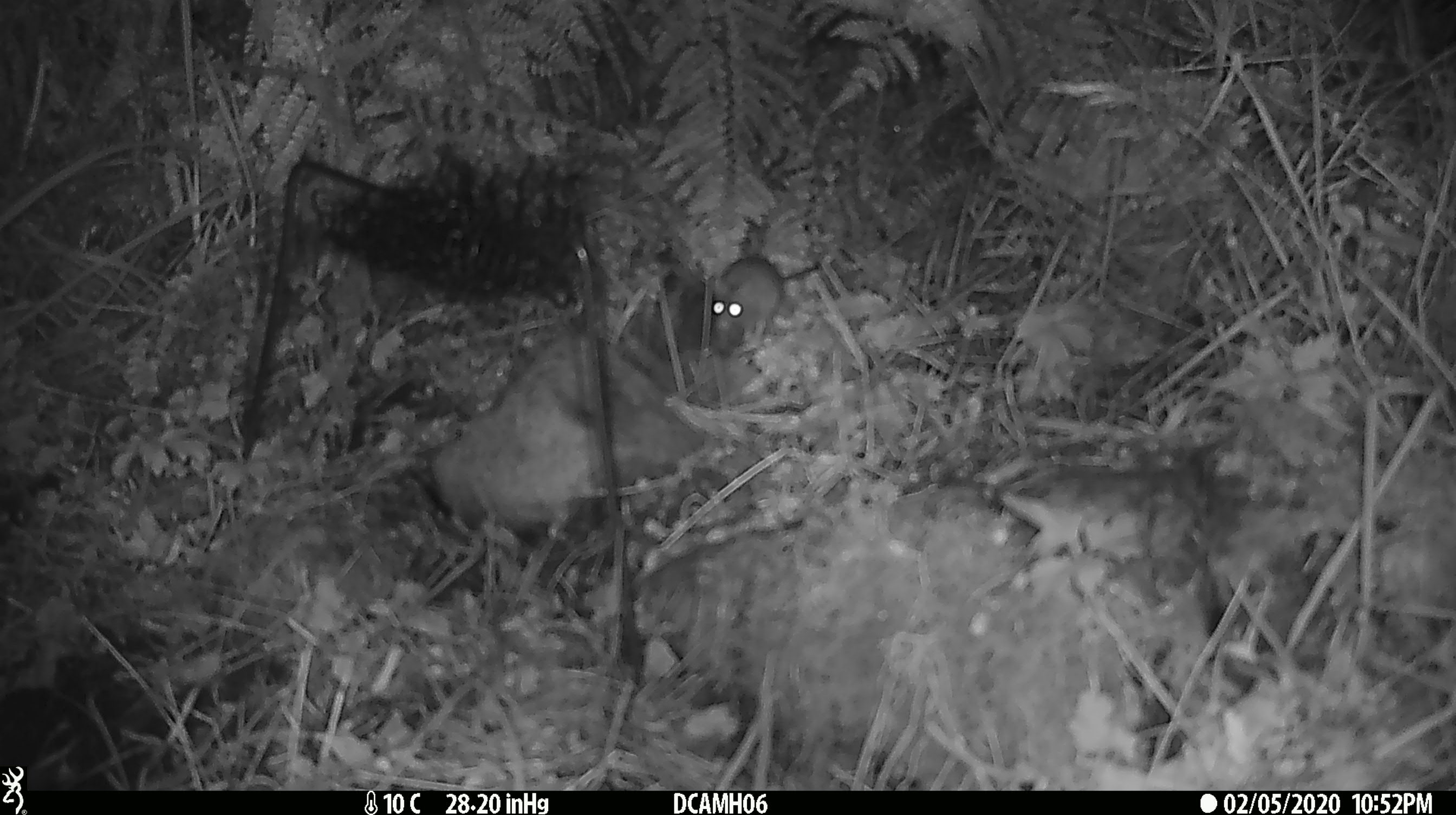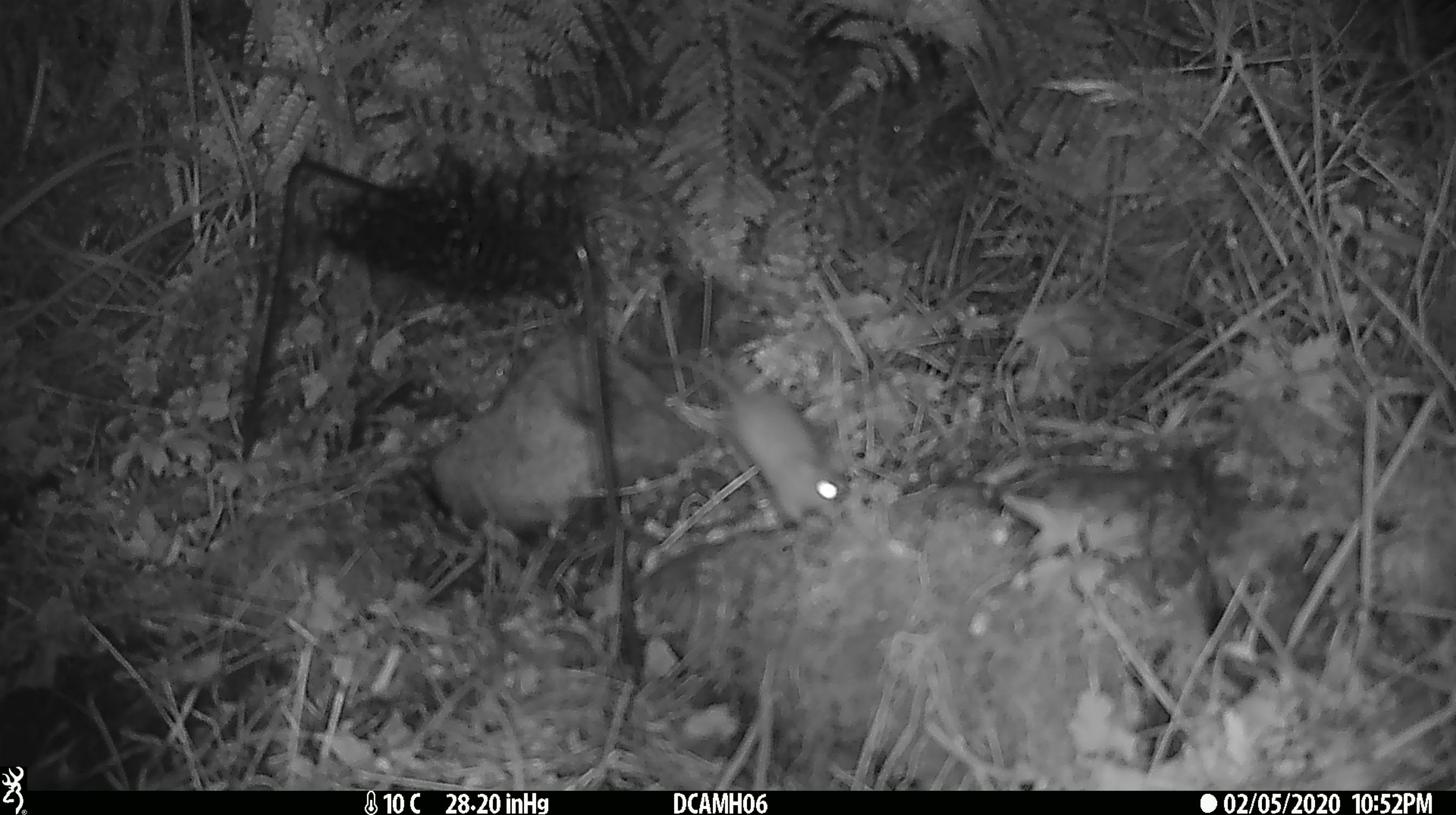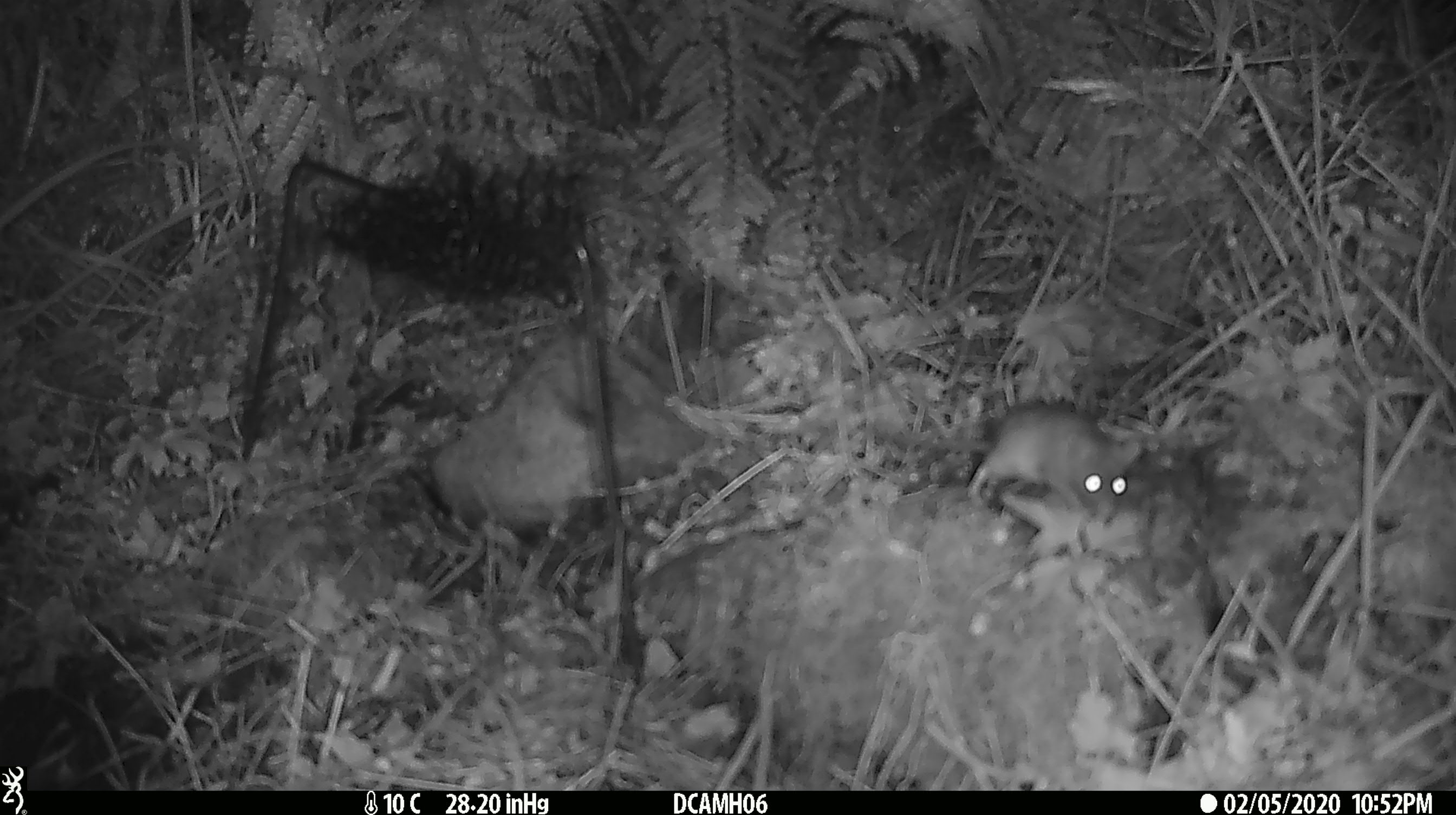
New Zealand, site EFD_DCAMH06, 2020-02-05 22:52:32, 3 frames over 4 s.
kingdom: Animalia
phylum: Chordata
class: Mammalia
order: Rodentia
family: Muridae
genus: Mus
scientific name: Mus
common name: mouse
Mouse (Mus).